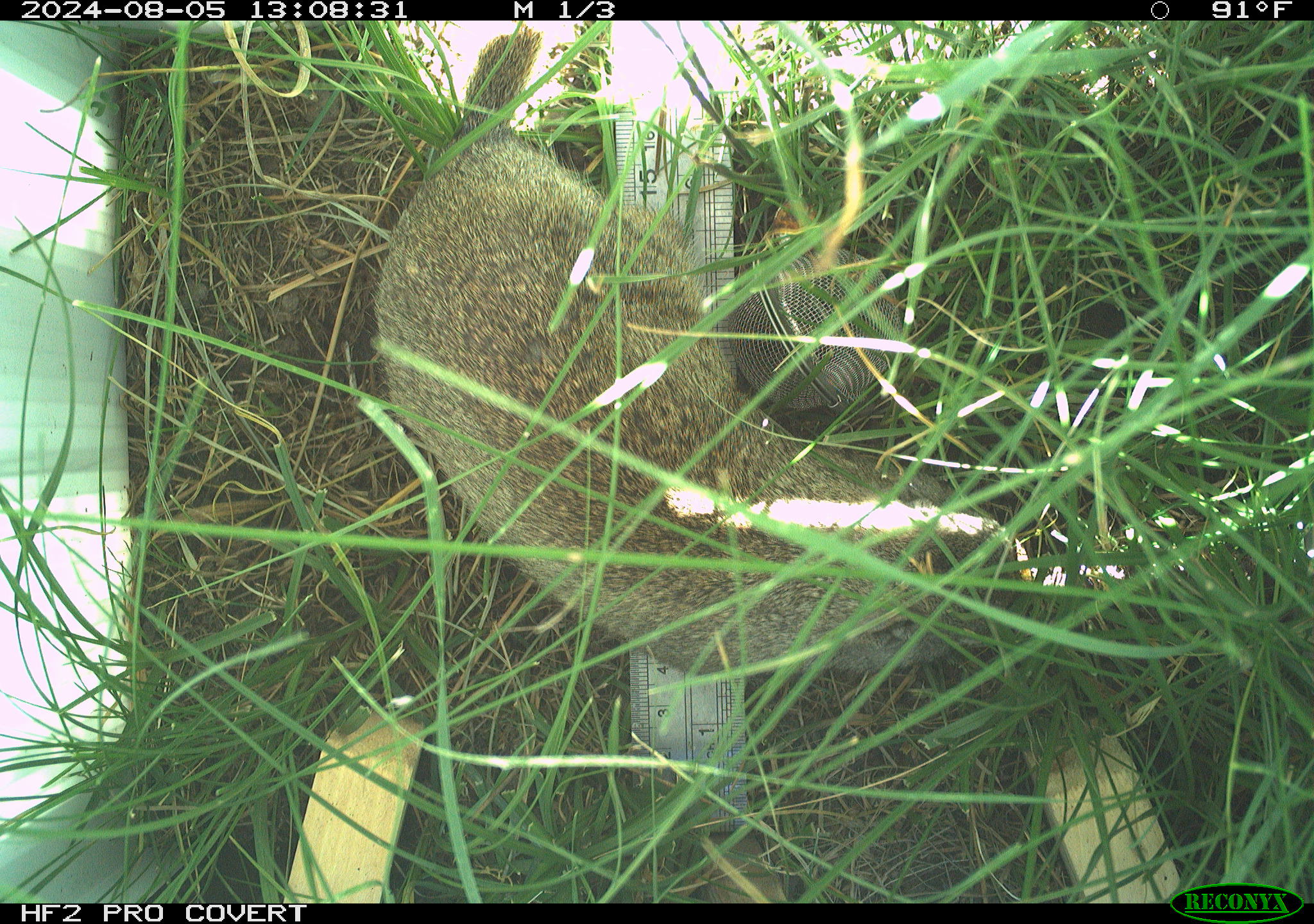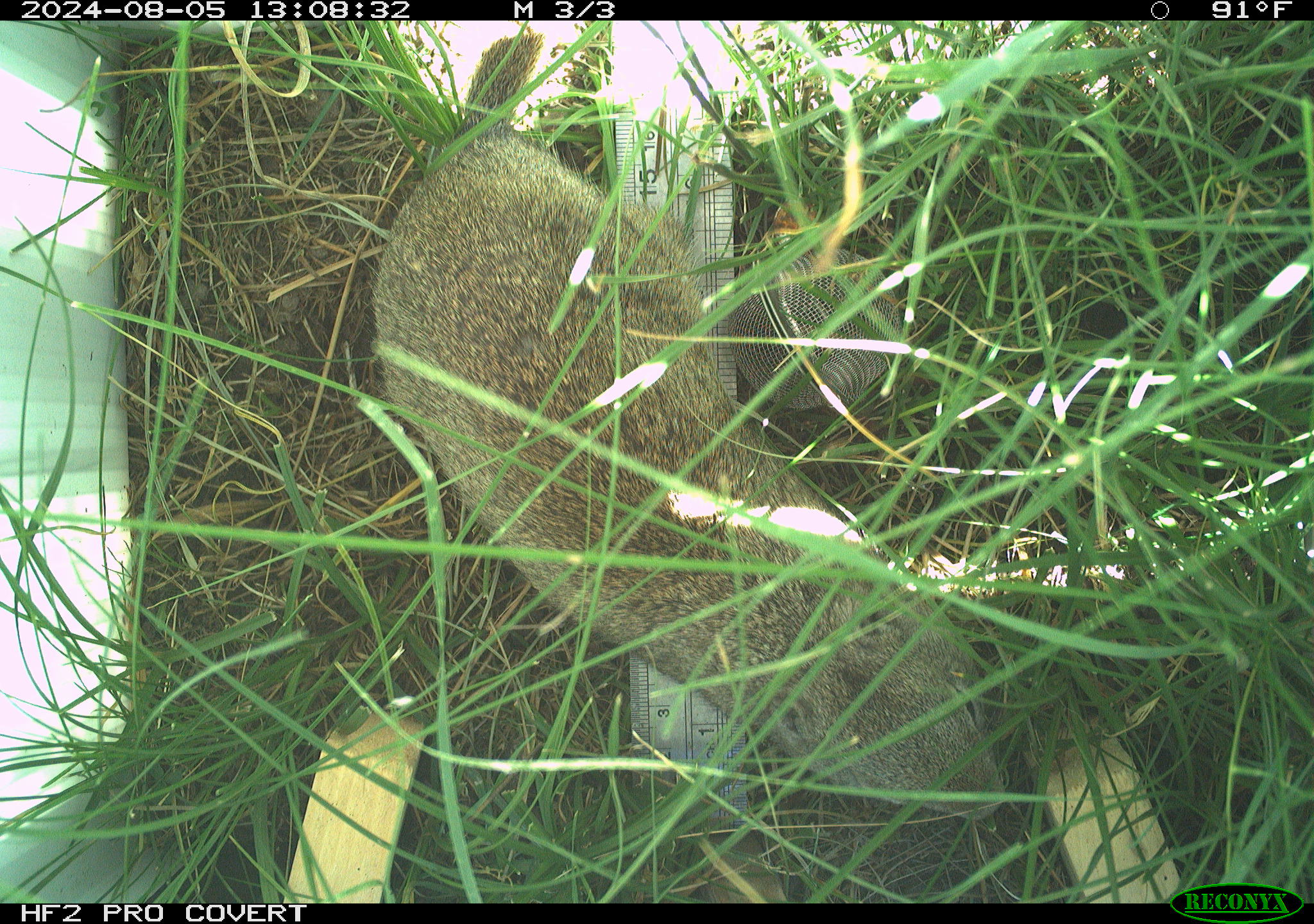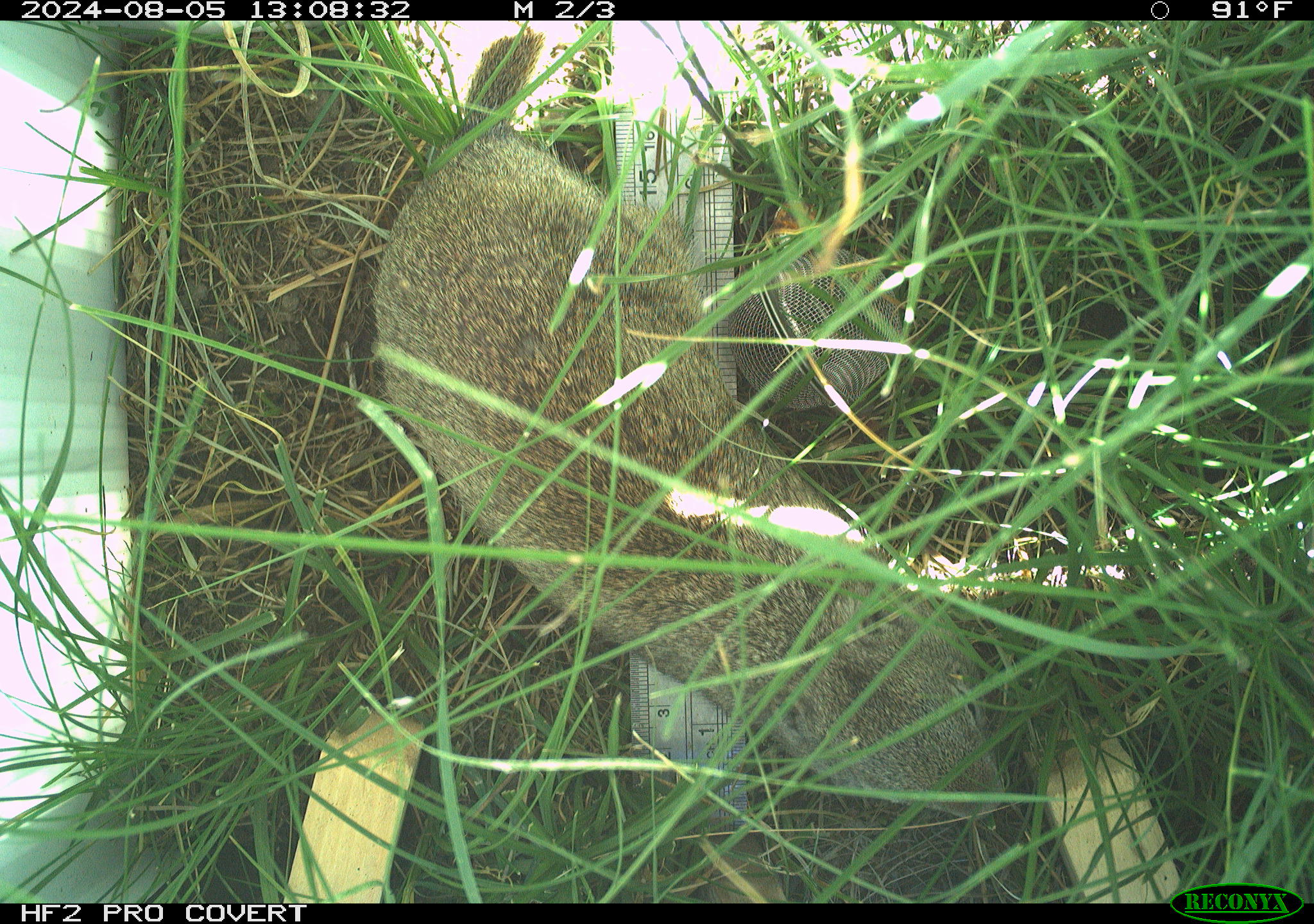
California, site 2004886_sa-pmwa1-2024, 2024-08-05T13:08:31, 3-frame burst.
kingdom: Animalia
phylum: Chordata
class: Mammalia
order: Rodentia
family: Sciuridae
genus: Urocitellus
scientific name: Urocitellus beldingi beldingi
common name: belding's ground squirrel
Belding's ground squirrel (Urocitellus beldingi beldingi).